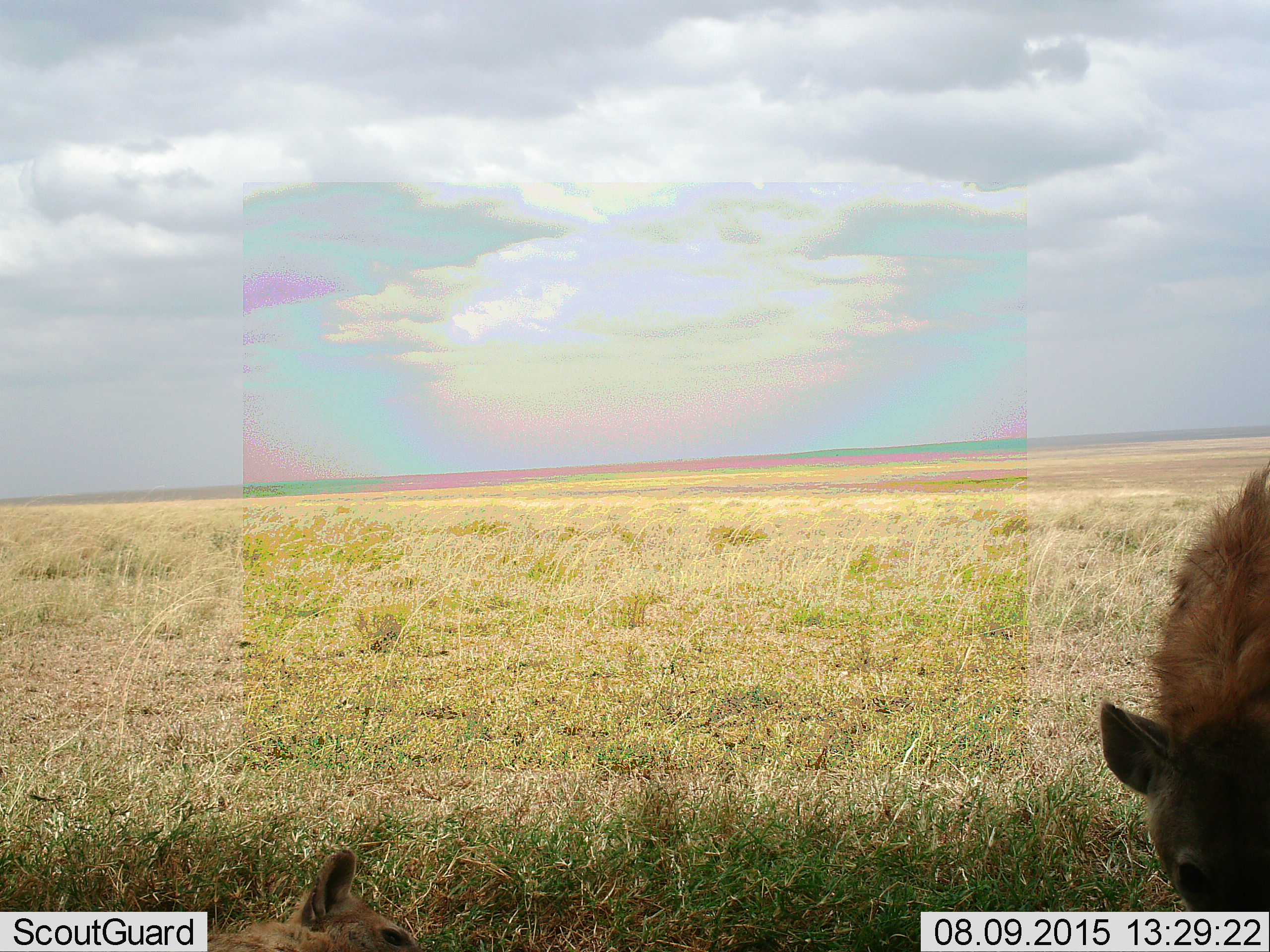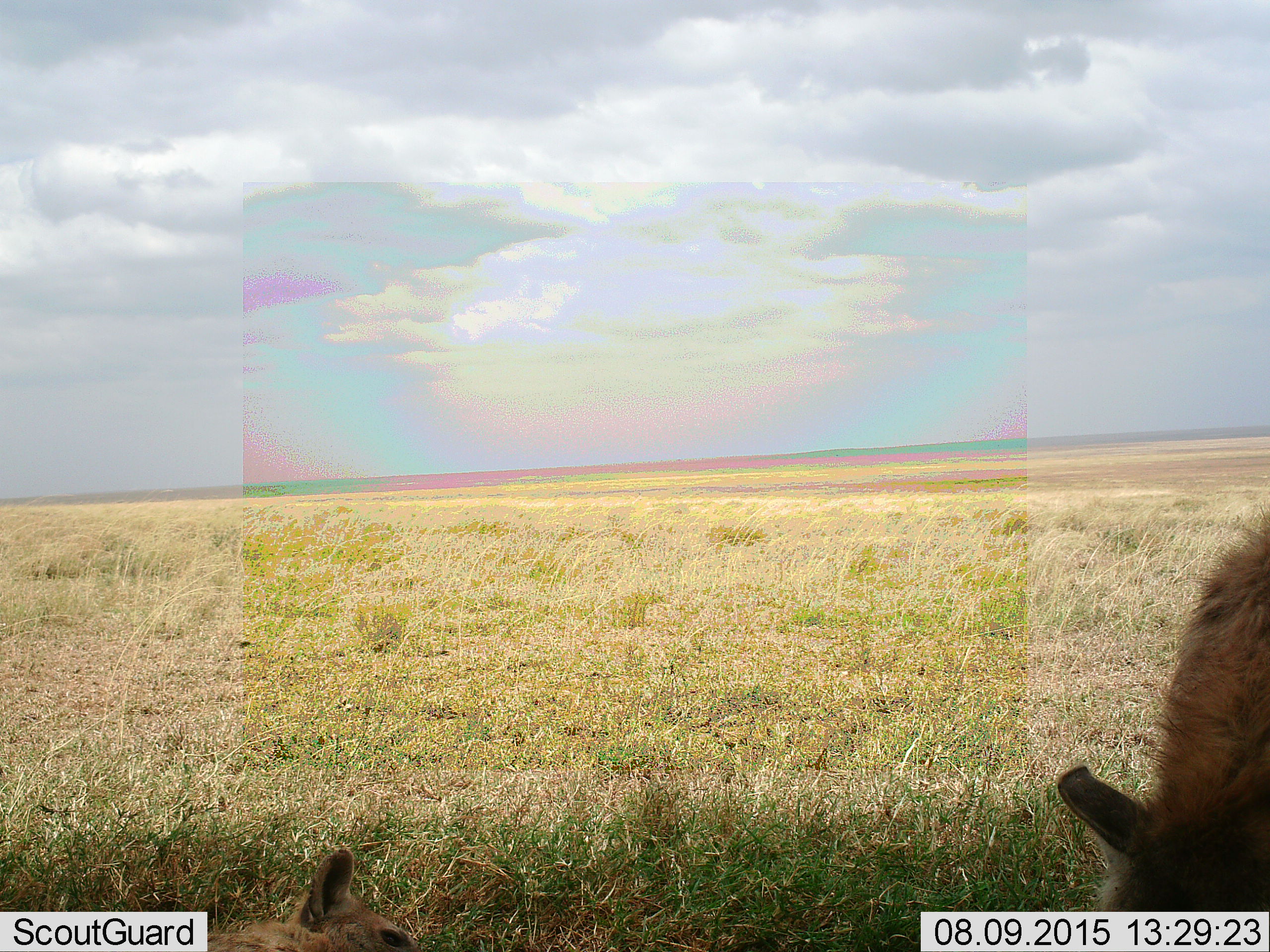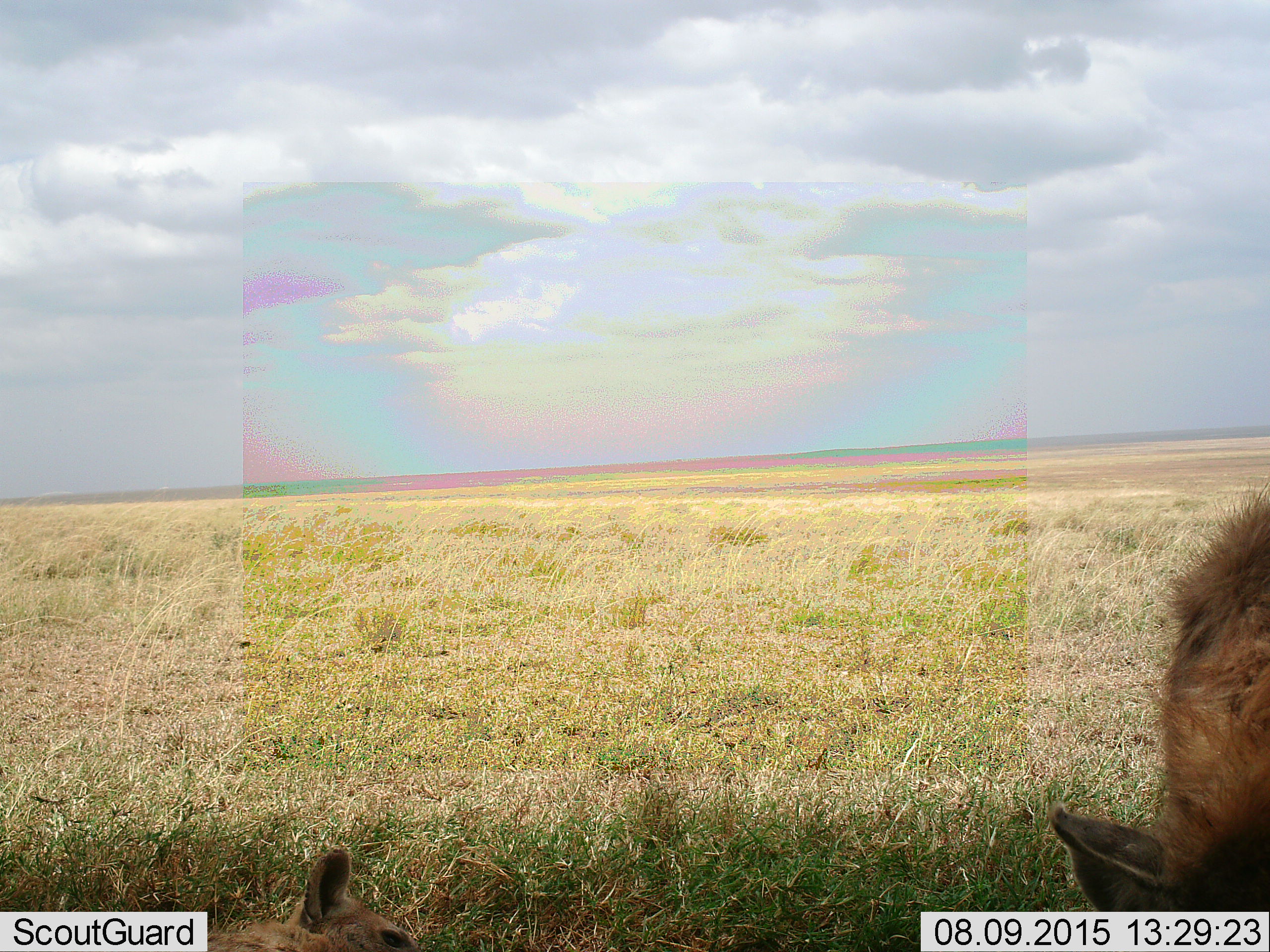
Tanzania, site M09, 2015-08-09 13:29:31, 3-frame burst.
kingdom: Animalia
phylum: Chordata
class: Mammalia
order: Carnivora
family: Hyaenidae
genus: Crocuta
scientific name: Crocuta crocuta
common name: spotted hyena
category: hyenaspotted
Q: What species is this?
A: Hyenaspotted (spotted hyena) (Crocuta crocuta).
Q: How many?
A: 2.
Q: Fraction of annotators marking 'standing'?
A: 75%.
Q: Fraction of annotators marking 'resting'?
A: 88%.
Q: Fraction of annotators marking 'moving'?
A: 0%.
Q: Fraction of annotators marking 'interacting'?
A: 0%.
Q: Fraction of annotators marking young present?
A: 12%.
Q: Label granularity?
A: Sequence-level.